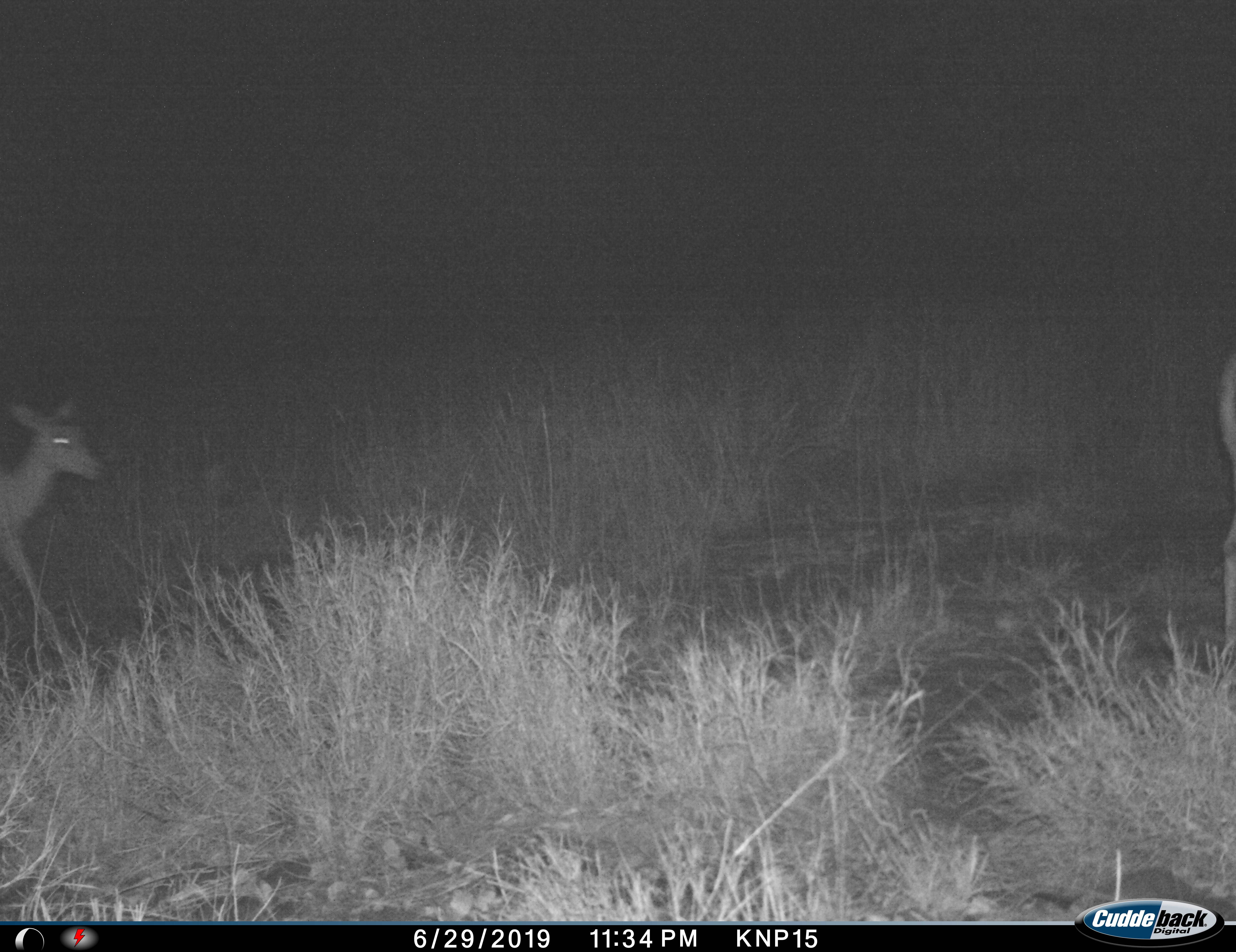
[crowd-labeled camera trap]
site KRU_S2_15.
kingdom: Animalia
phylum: Chordata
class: Mammalia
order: Artiodactyla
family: Bovidae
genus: Aepyceros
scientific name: Aepyceros melampus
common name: impala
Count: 2.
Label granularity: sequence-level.